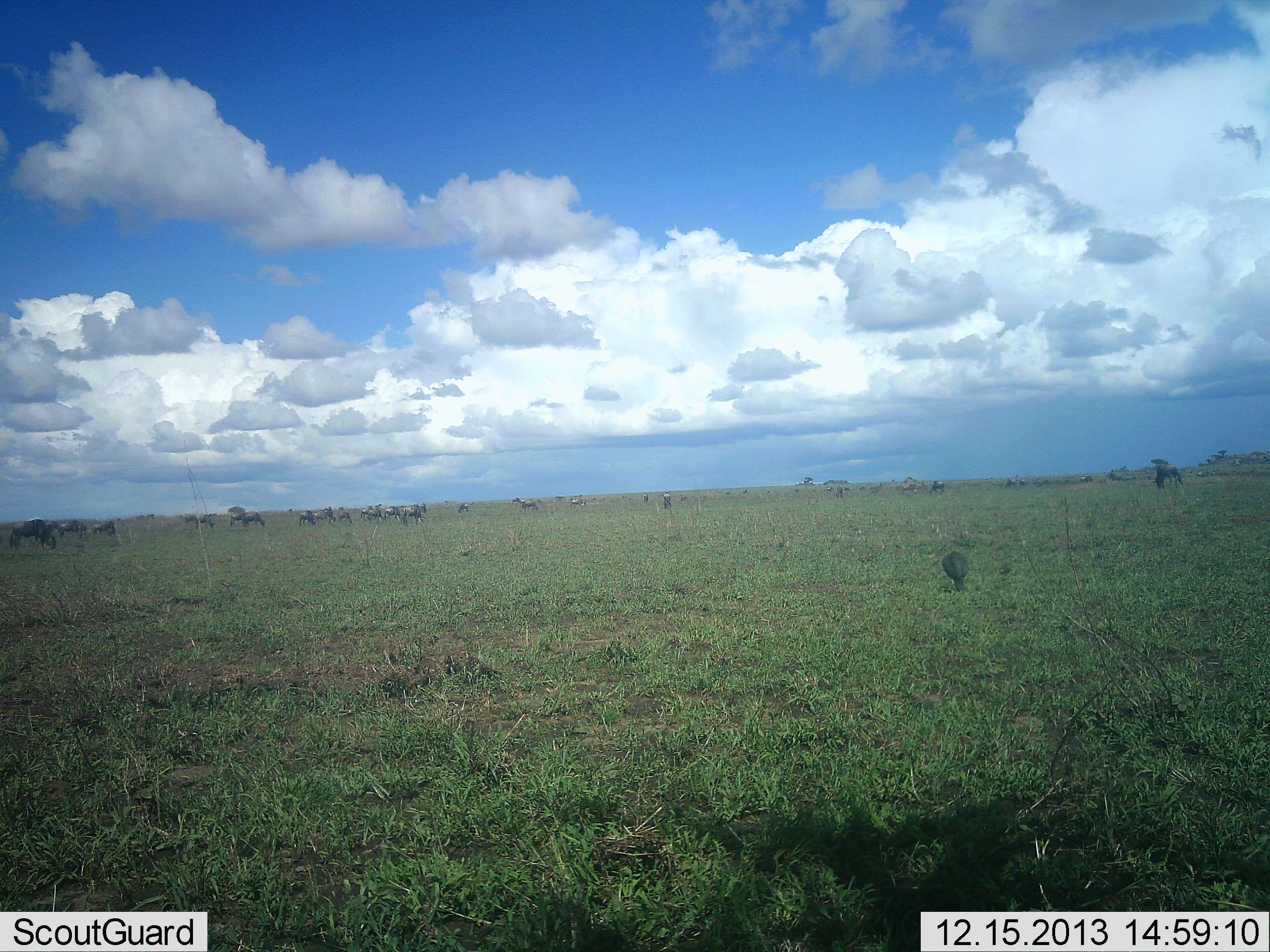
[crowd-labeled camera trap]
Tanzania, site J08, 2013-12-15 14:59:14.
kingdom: Animalia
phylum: Chordata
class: Mammalia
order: Artiodactyla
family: Bovidae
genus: Connochaetes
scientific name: Connochaetes taurinus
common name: blue wildebeest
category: wildebeest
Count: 11-50.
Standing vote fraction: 52%.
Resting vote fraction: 7%.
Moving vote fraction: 28%.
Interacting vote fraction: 0%.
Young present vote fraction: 0%.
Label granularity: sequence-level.